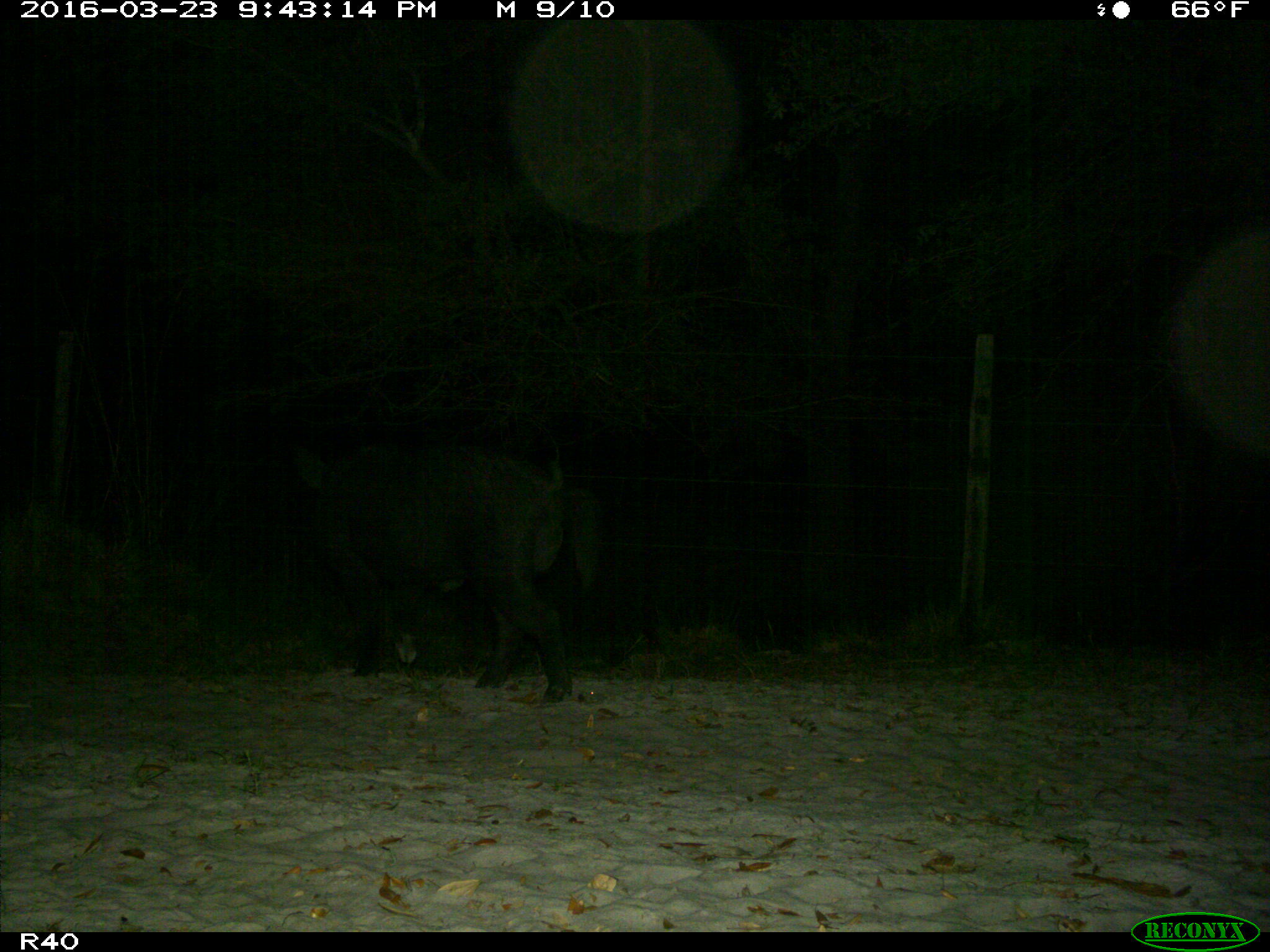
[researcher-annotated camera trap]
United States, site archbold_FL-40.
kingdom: Animalia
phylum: Chordata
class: Mammalia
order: Artiodactyla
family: Suidae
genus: Sus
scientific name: Sus scrofa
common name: wild boar